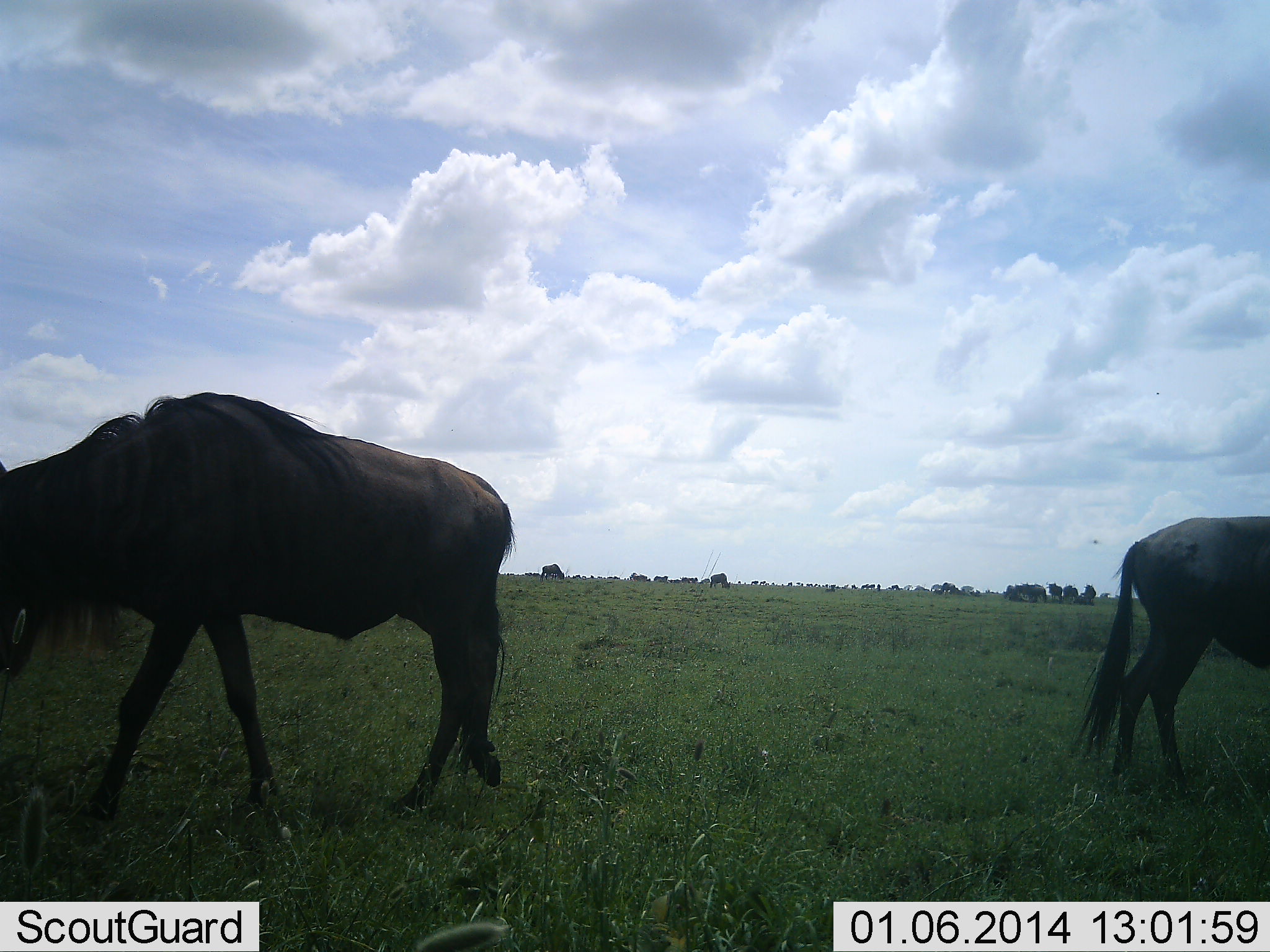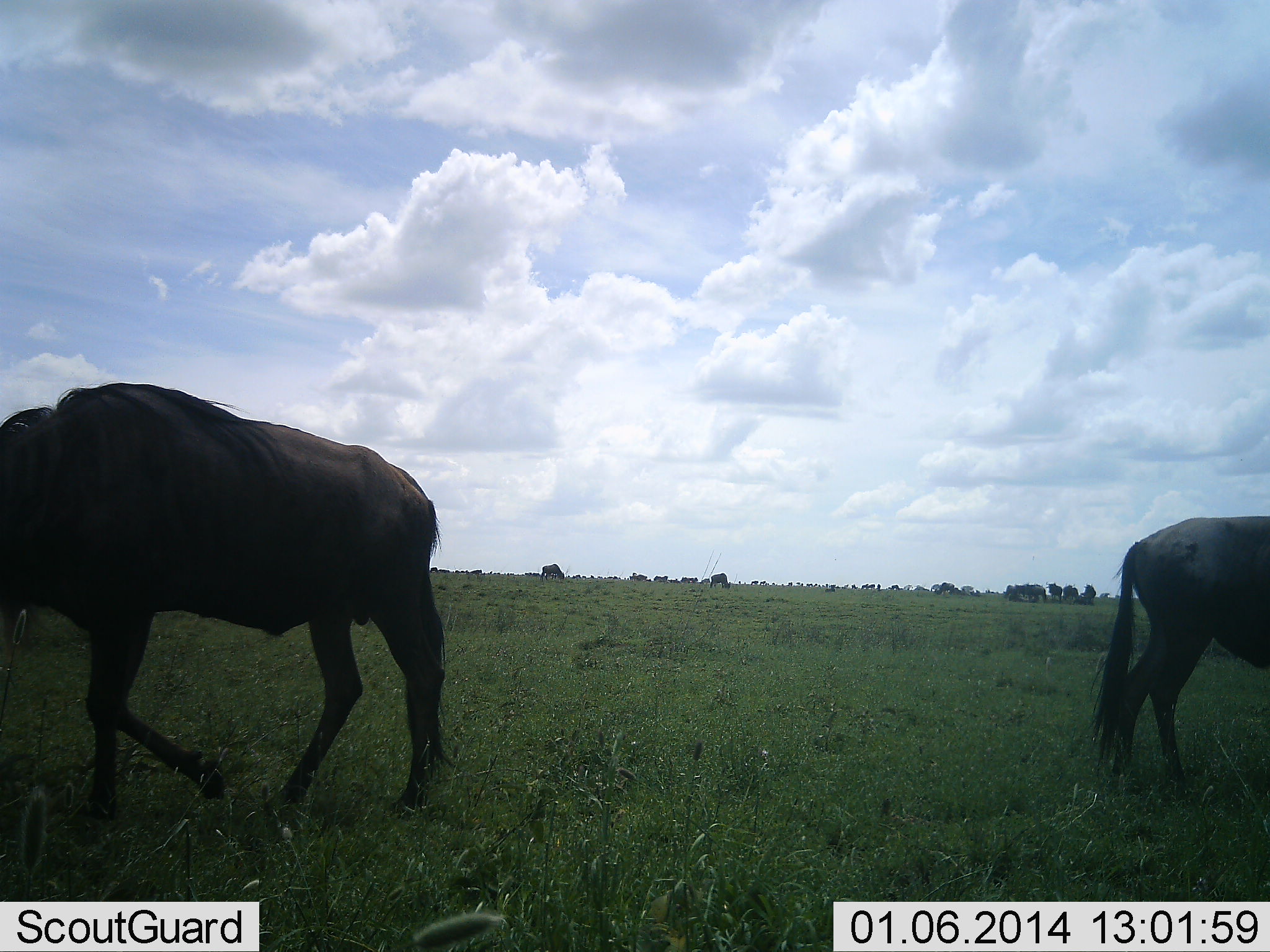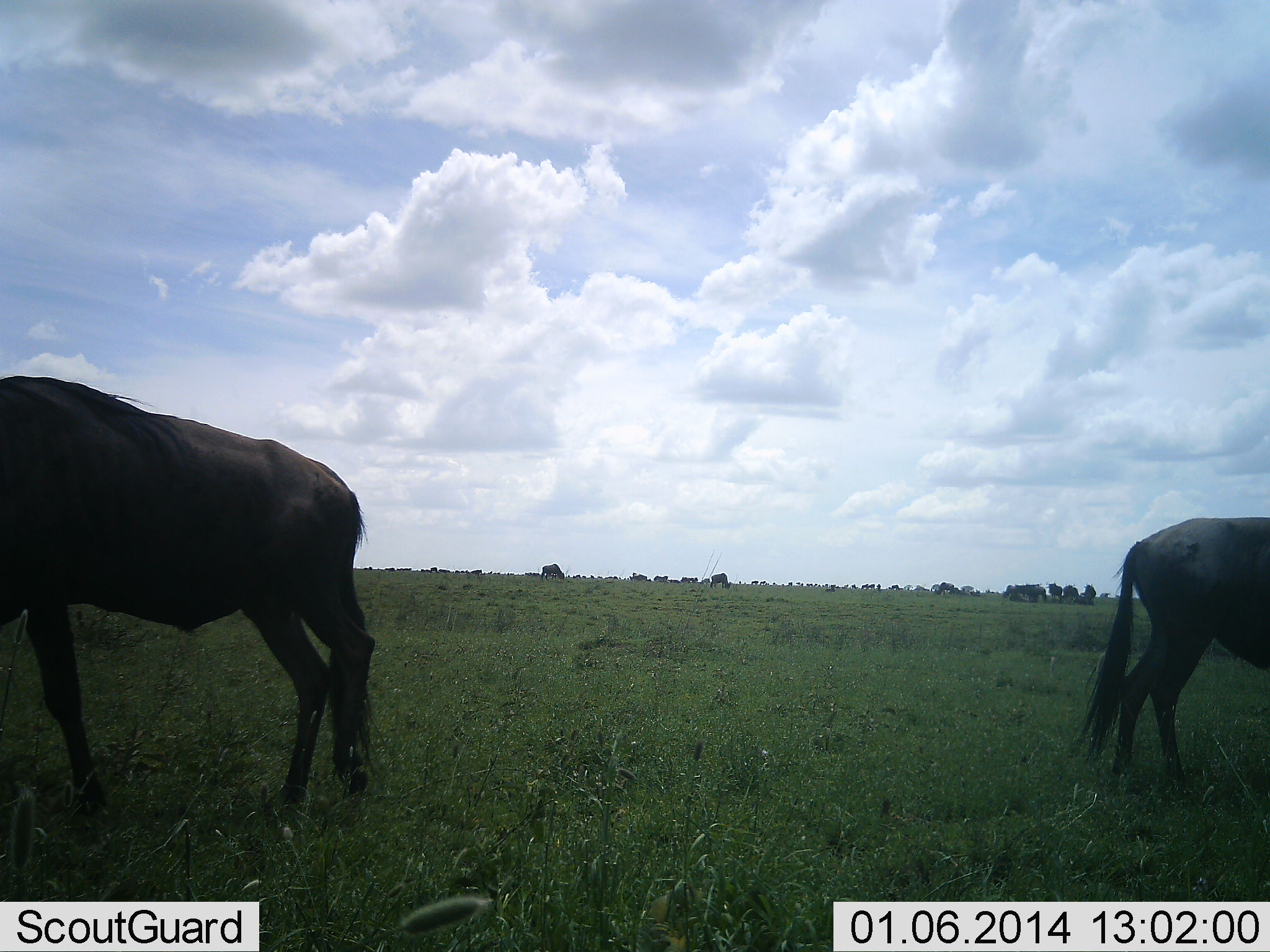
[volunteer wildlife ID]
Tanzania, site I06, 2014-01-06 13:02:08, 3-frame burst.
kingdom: Animalia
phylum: Chordata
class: Mammalia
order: Artiodactyla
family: Bovidae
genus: Connochaetes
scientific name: Connochaetes taurinus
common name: blue wildebeest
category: wildebeest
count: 2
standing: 60%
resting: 0%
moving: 60%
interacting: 0%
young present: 0%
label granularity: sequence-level